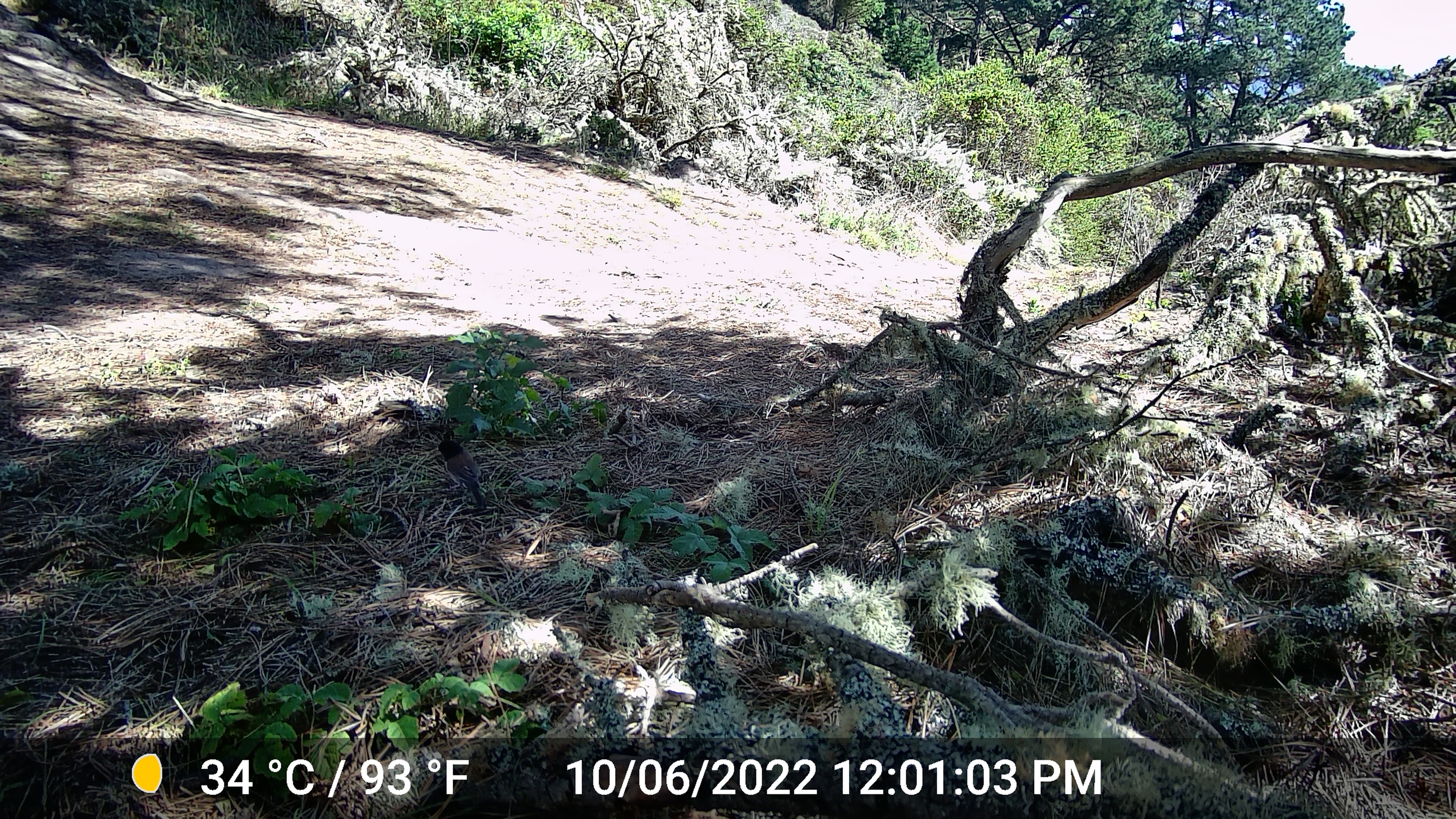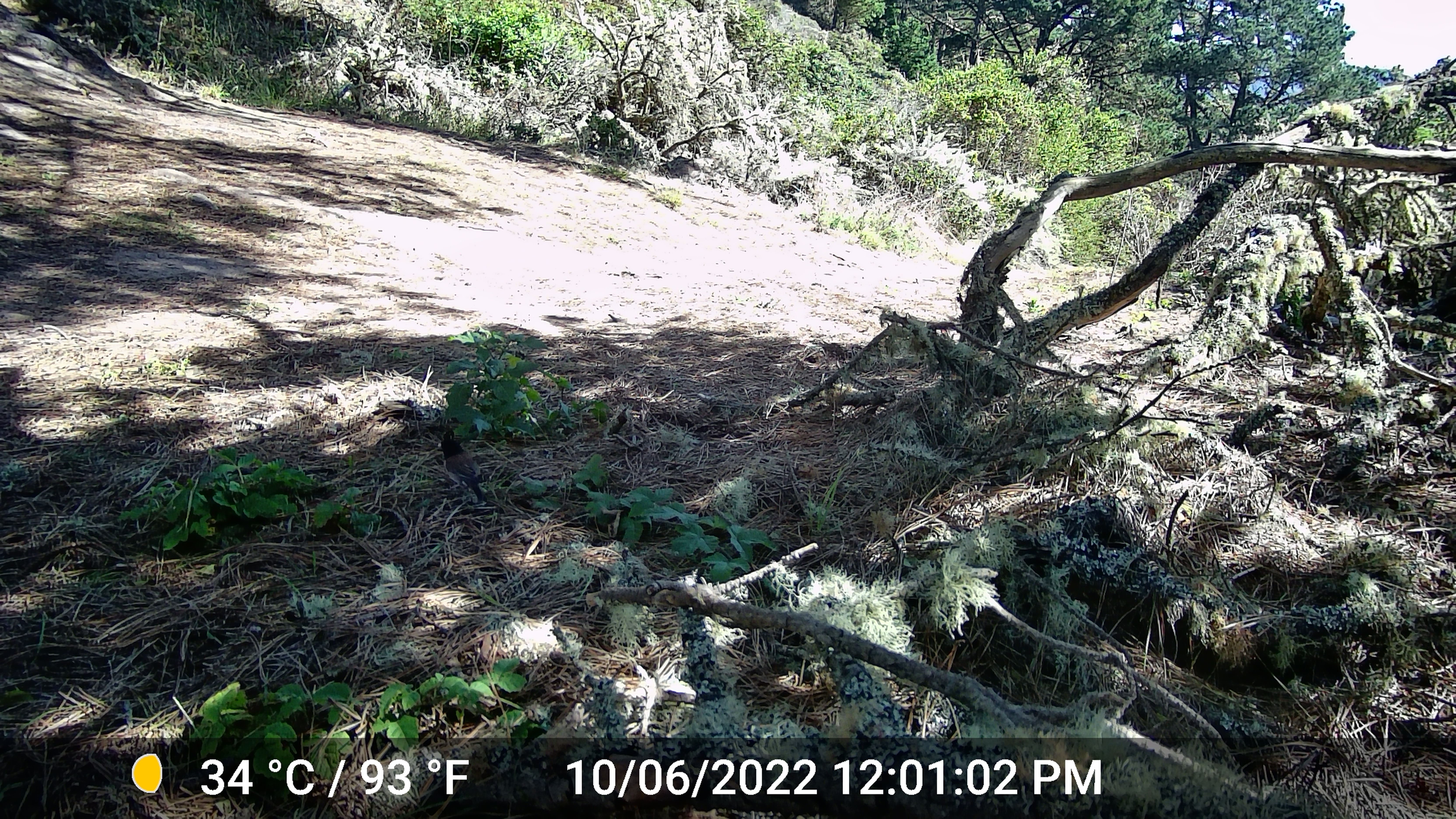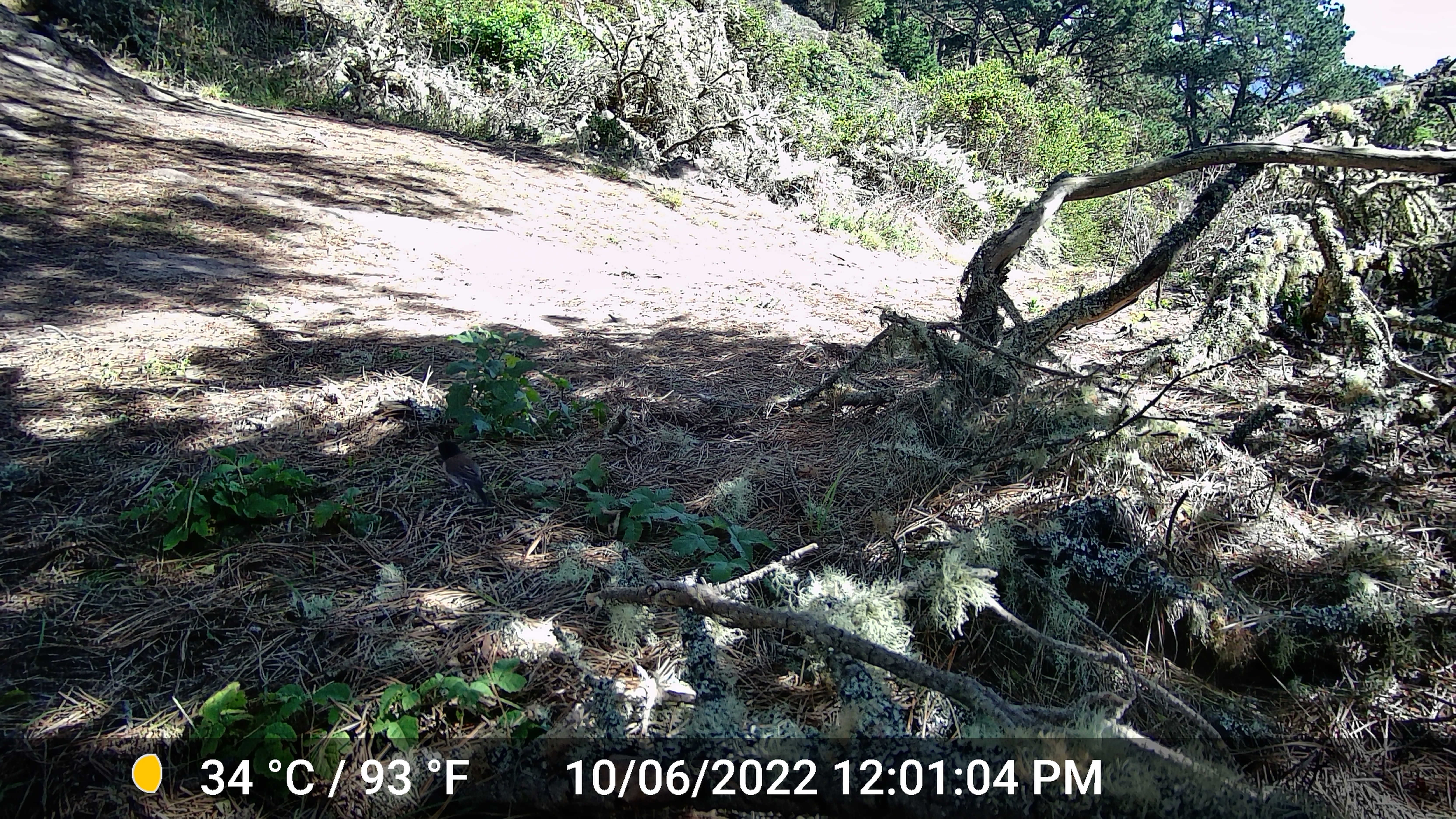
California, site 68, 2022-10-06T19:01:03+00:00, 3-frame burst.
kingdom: Animalia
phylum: Chordata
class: Aves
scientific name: Aves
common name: bird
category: unknown bird